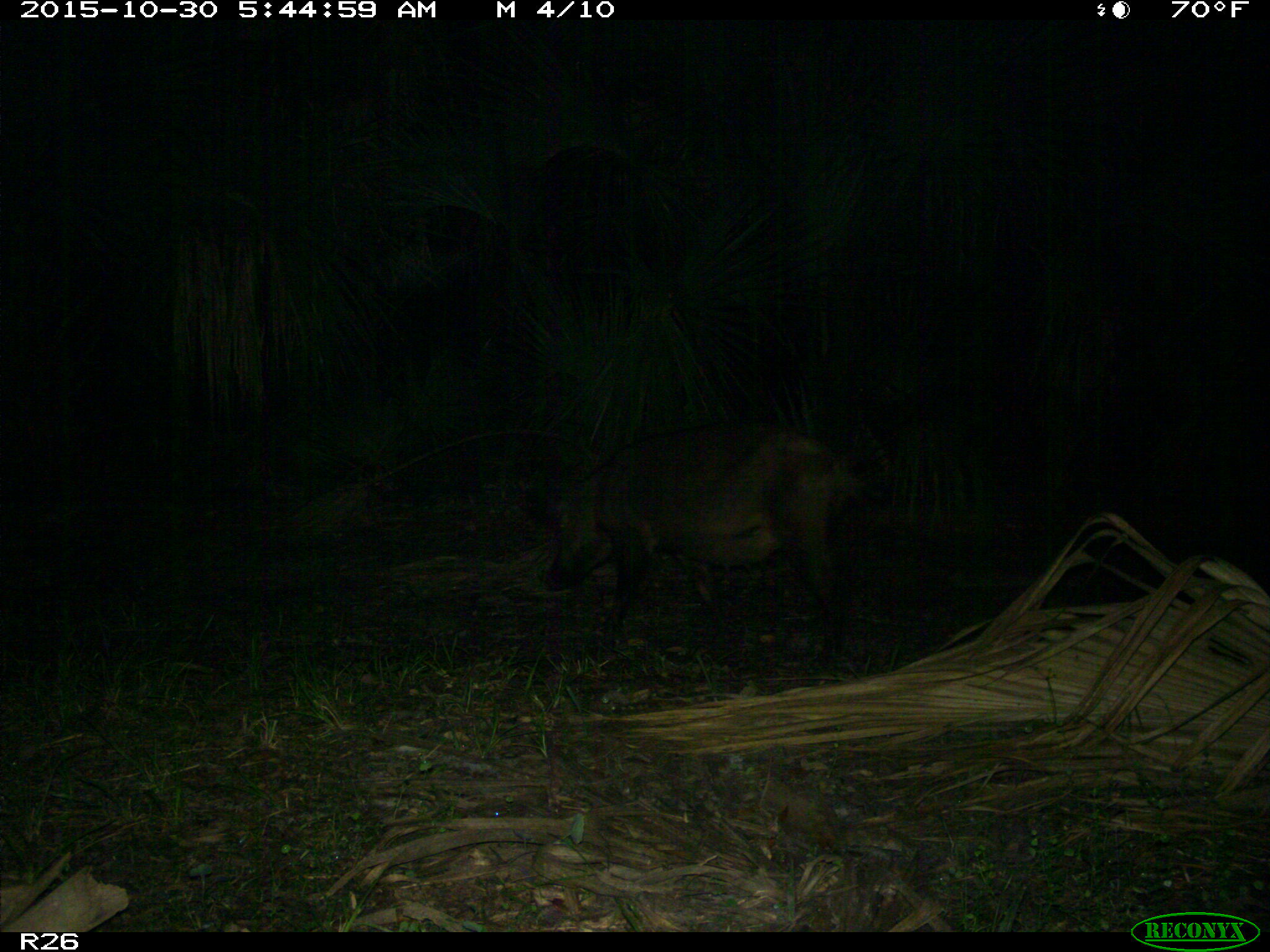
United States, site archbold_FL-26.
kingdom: Animalia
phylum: Chordata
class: Mammalia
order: Artiodactyla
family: Suidae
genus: Sus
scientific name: Sus scrofa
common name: wild boar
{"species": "Sus scrofa (wild boar)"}